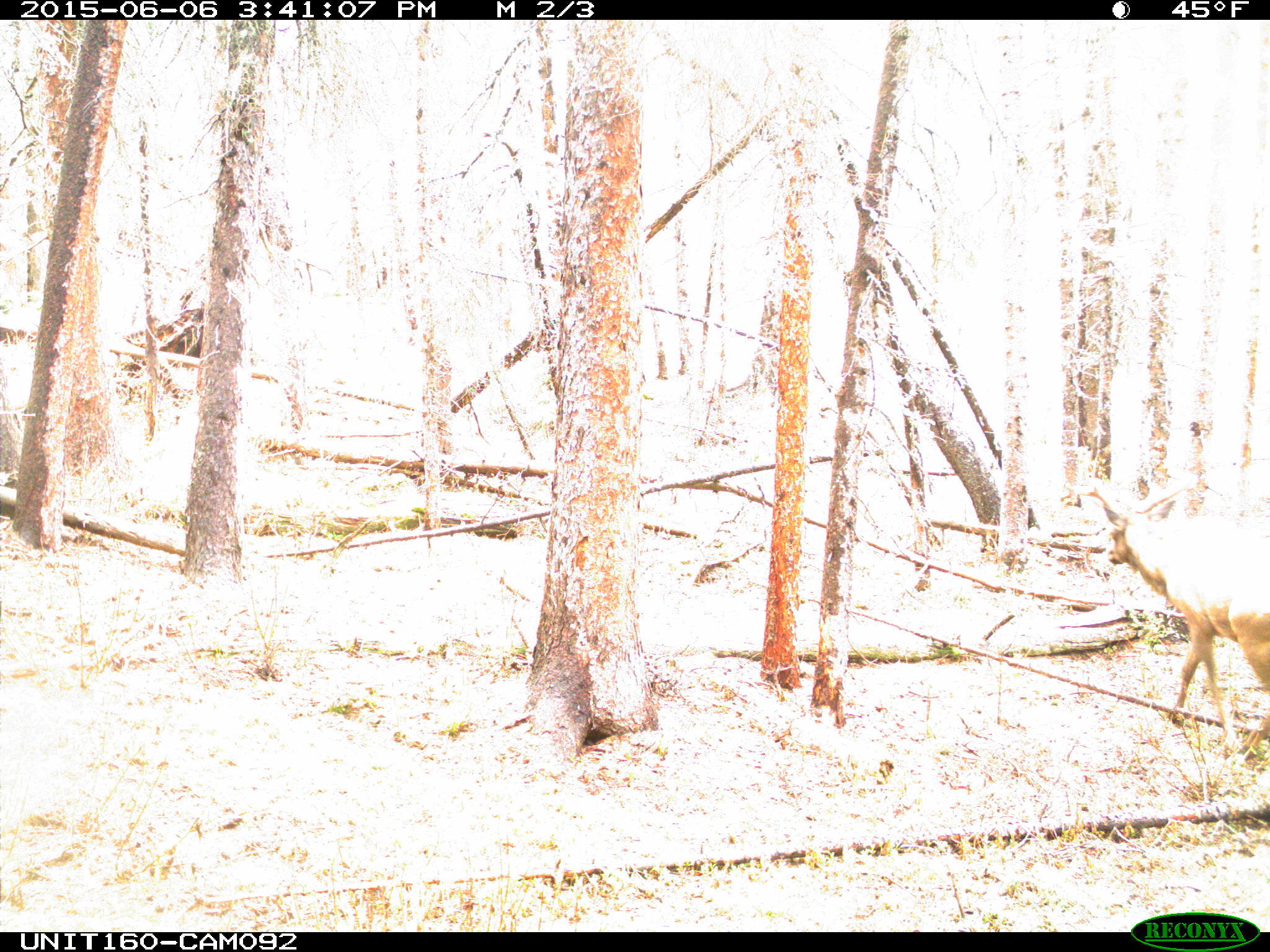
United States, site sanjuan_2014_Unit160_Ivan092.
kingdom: Animalia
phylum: Chordata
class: Mammalia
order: Artiodactyla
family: Cervidae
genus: Cervus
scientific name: Cervus elaphus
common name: red deer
Cervus elaphus (red deer).